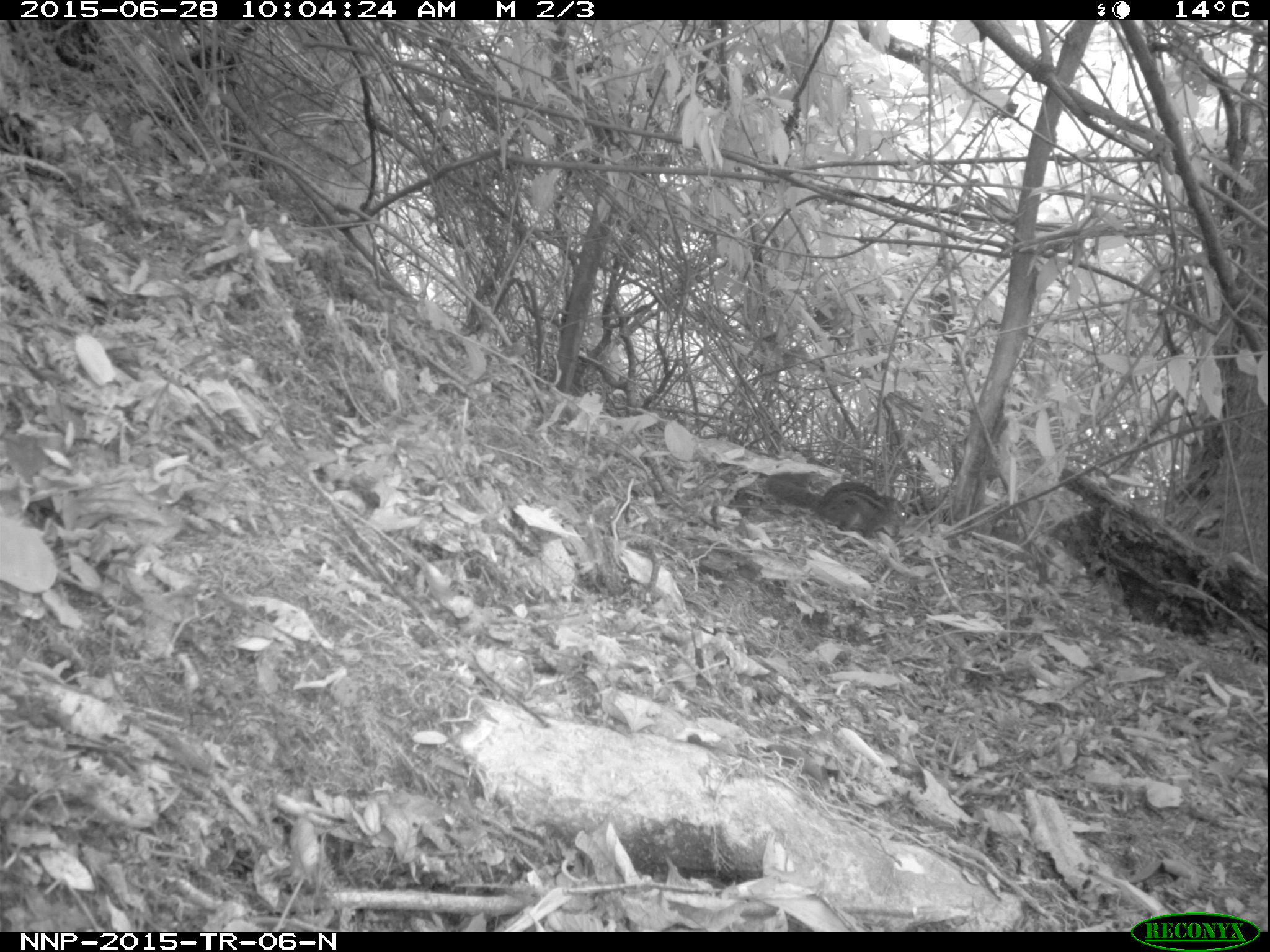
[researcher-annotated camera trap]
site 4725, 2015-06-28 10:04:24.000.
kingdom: Animalia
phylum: Chordata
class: Mammalia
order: Rodentia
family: Sciuridae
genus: Funisciurus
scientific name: Funisciurus pyrropus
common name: fire-footed rope squirrel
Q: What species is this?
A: Funisciurus pyrropus (fire-footed rope squirrel).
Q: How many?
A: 1.